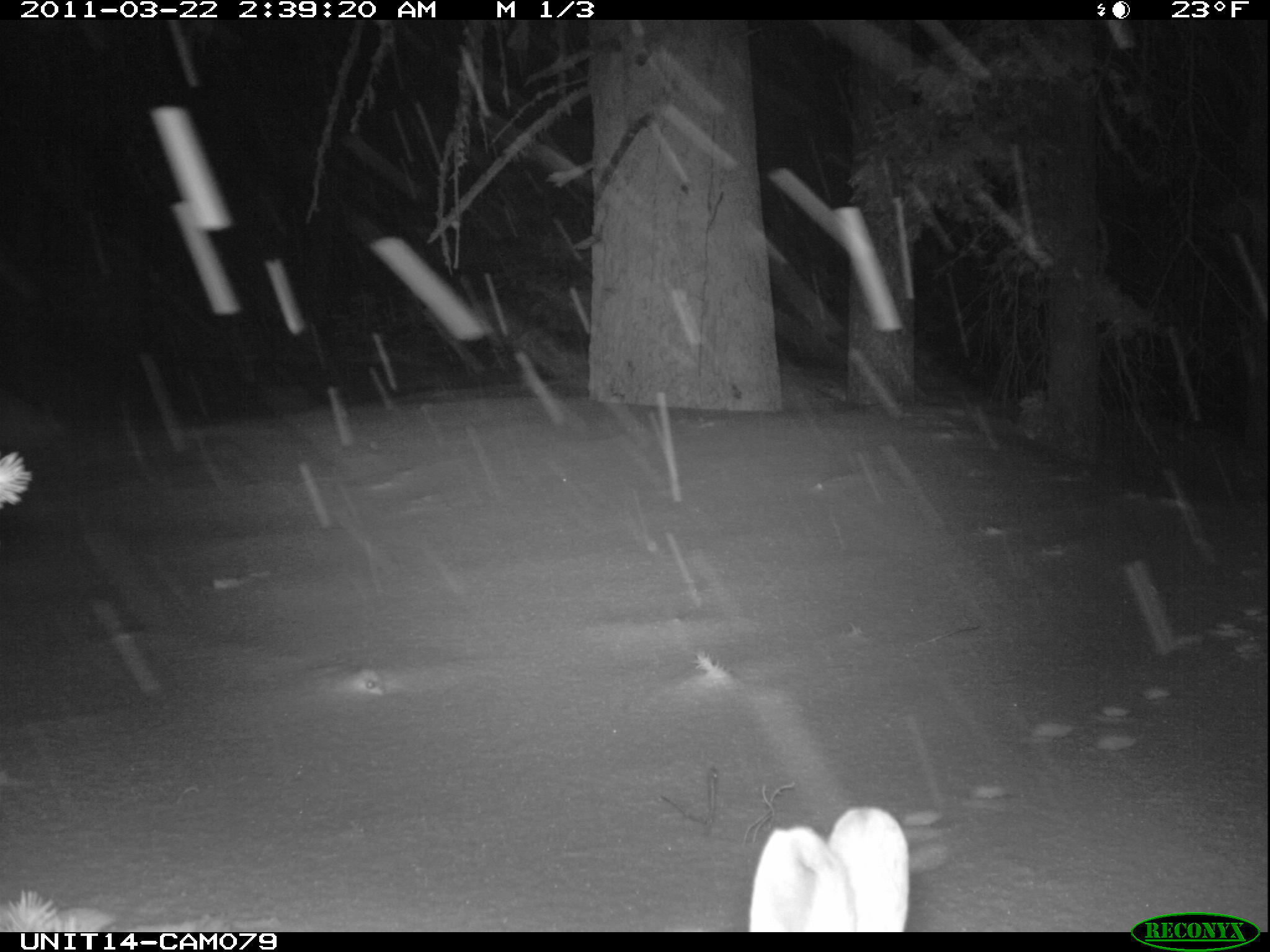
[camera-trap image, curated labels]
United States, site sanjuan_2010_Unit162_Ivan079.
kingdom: Animalia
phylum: Chordata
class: Mammalia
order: Lagomorpha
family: Leporidae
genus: Lepus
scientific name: Lepus americanus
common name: snowshoe hare